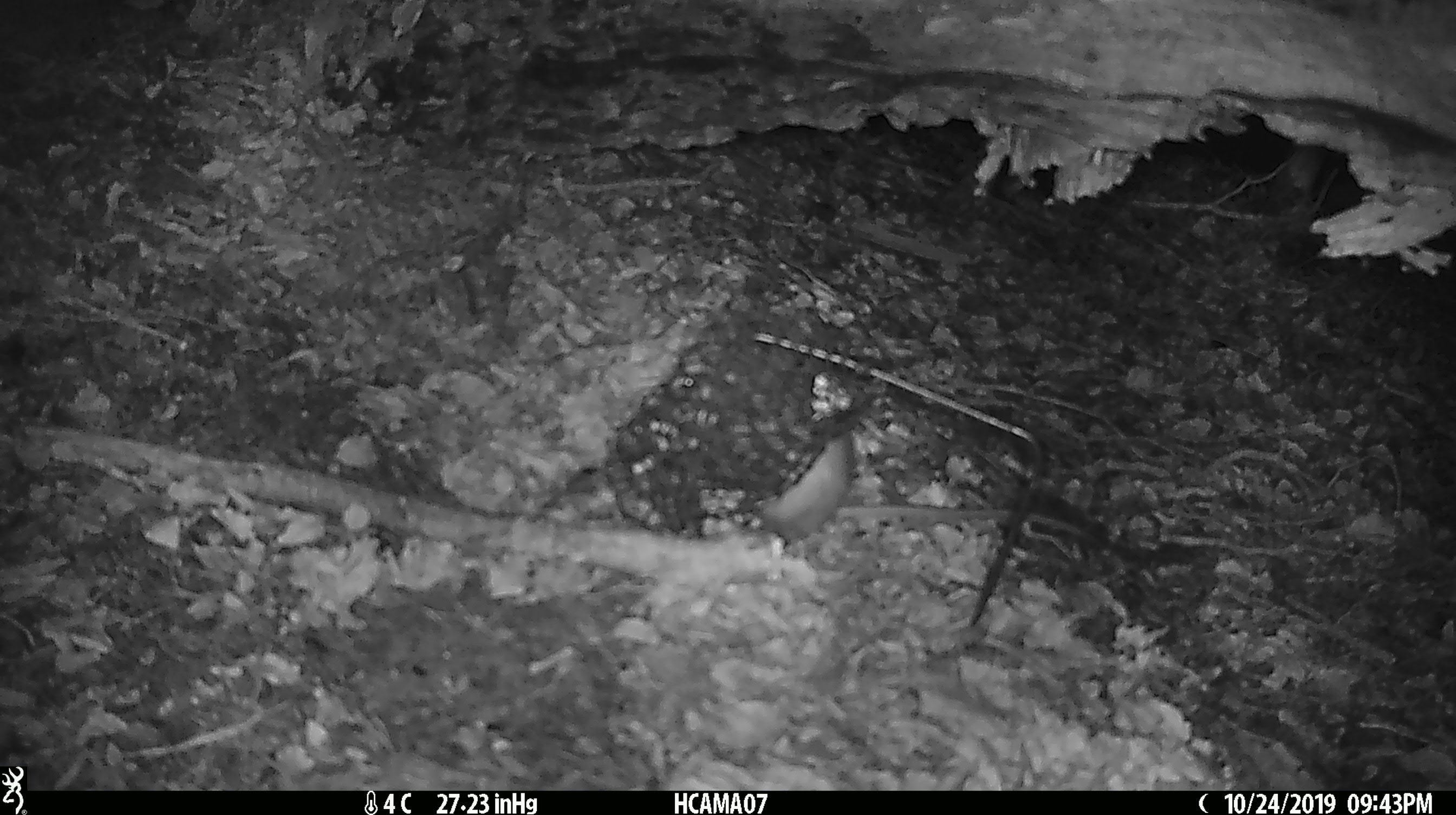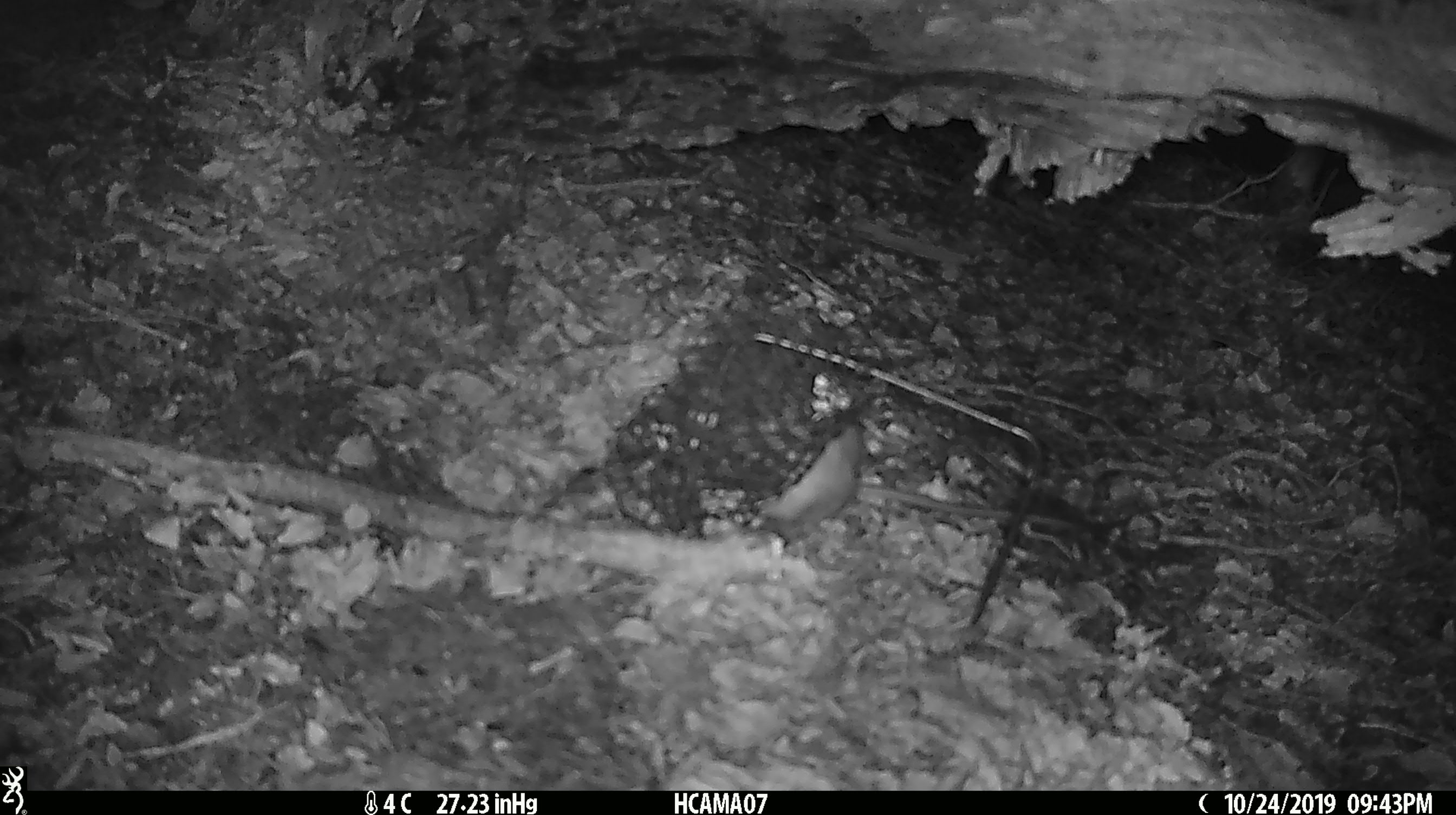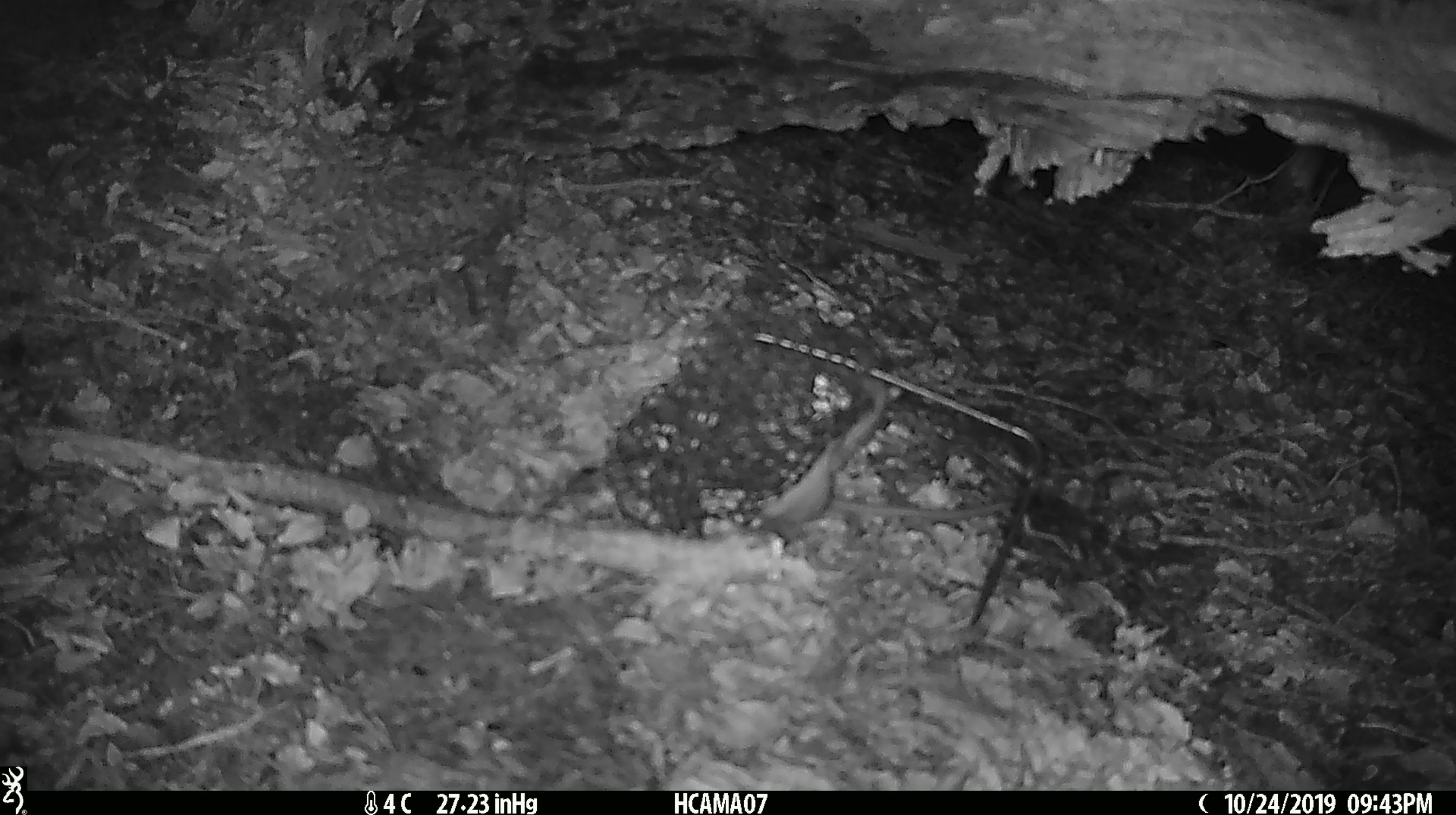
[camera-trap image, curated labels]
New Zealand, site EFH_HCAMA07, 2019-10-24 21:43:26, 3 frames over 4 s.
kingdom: Animalia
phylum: Chordata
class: Mammalia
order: Rodentia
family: Muridae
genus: Rattus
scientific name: Rattus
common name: rat